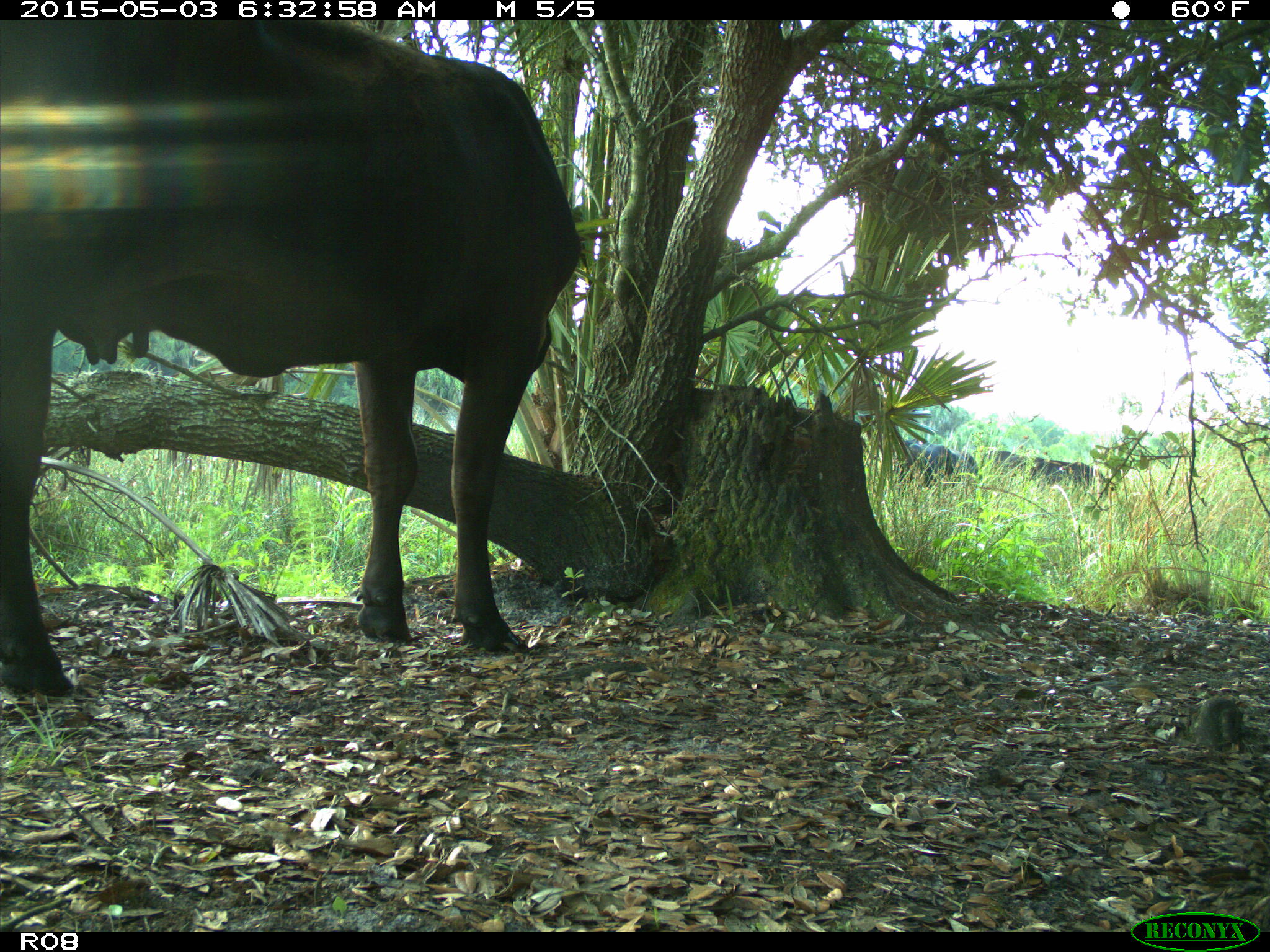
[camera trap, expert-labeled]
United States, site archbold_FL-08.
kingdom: Animalia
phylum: Chordata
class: Mammalia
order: Artiodactyla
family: Bovidae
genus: Bos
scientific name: Bos taurus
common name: domestic cow